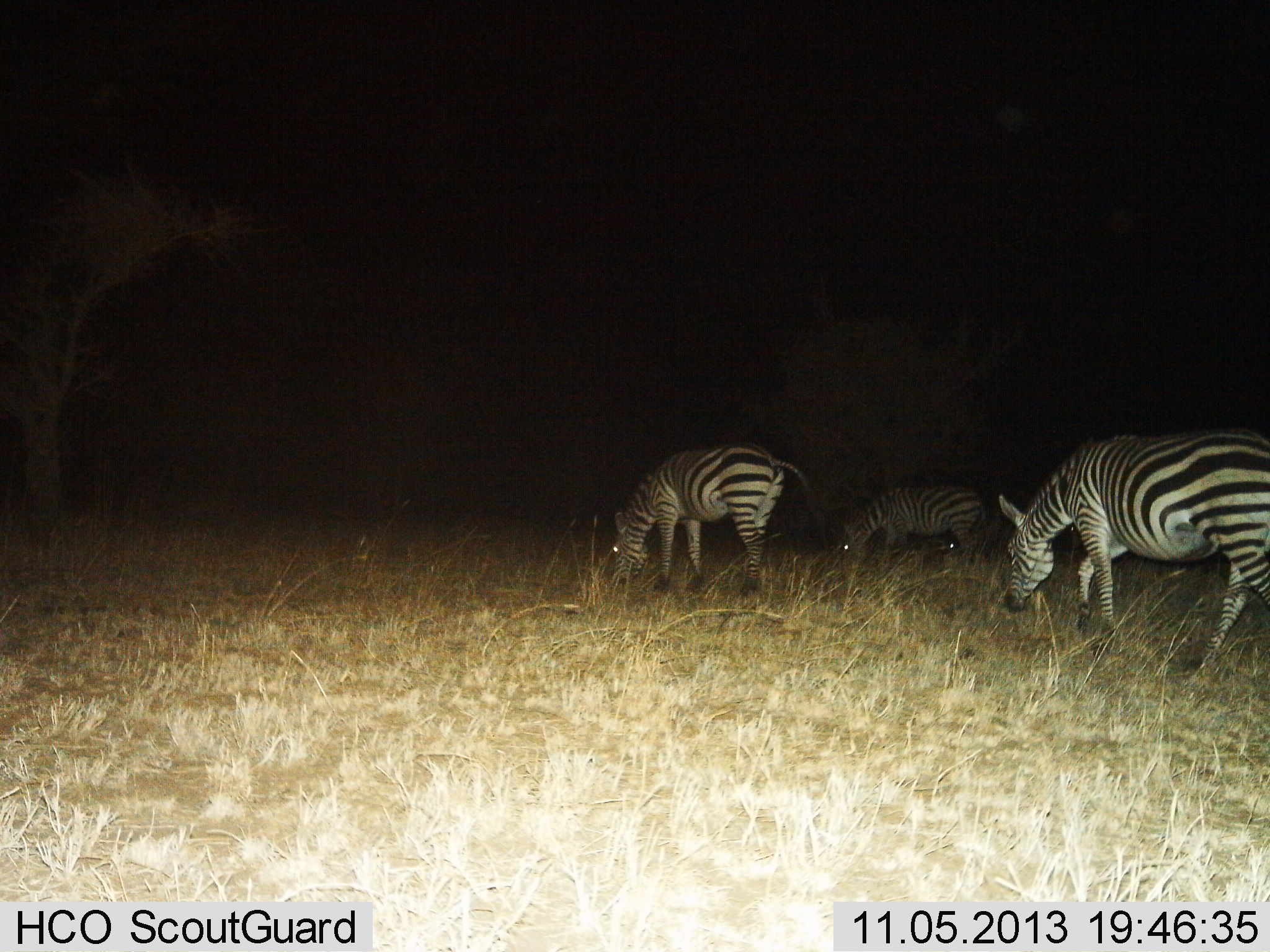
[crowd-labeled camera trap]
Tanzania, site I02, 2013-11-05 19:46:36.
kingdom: Animalia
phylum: Chordata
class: Mammalia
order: Perissodactyla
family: Equidae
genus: Equus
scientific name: Equus quagga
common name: plains zebra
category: zebra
Zebra (plains zebra) (Equus quagga), count 3. Behavior (volunteer vote fractions): standing 0%, resting 0%, moving 0%, interacting 0%. Young present (vote fraction): 0%. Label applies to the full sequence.